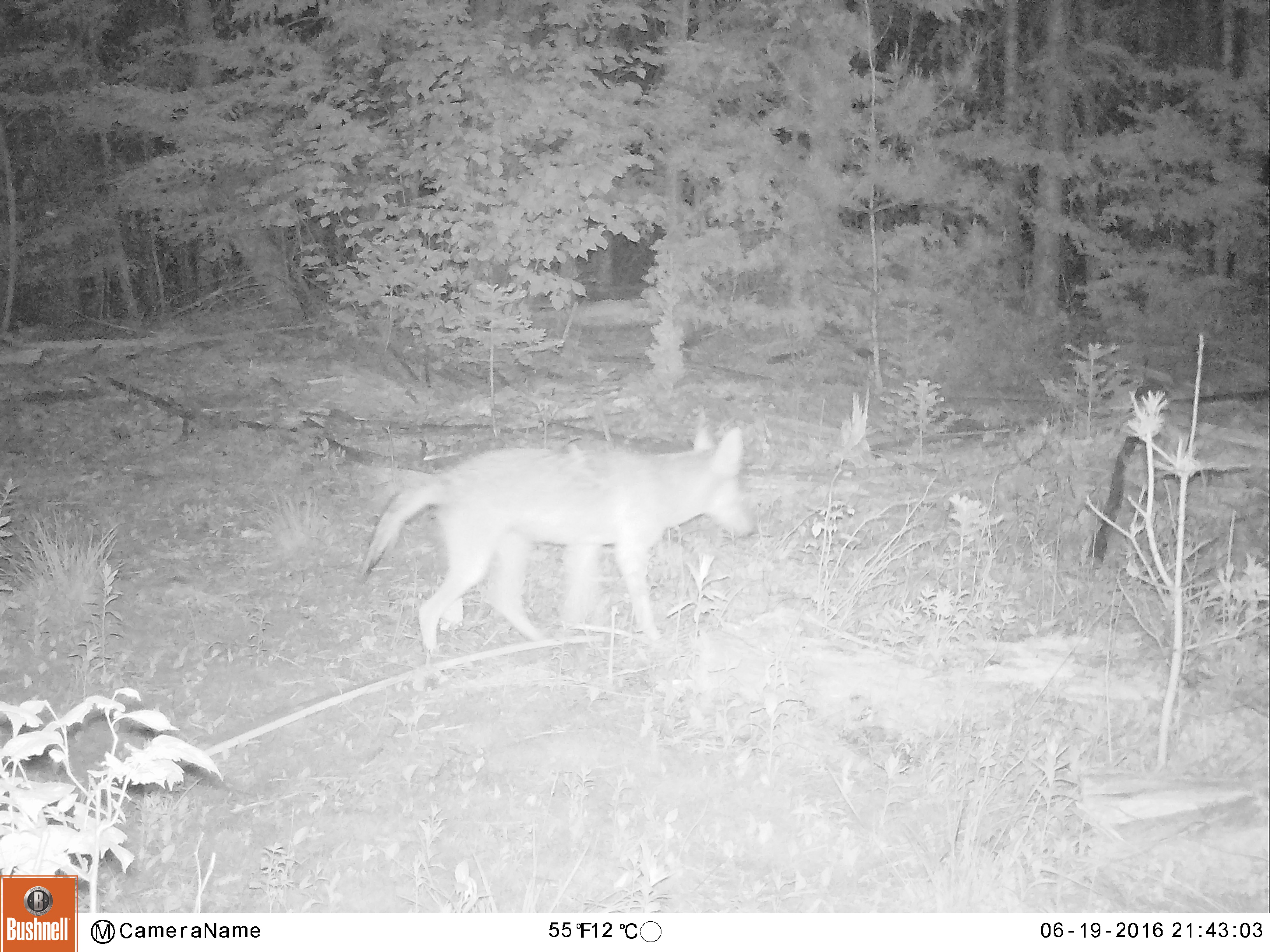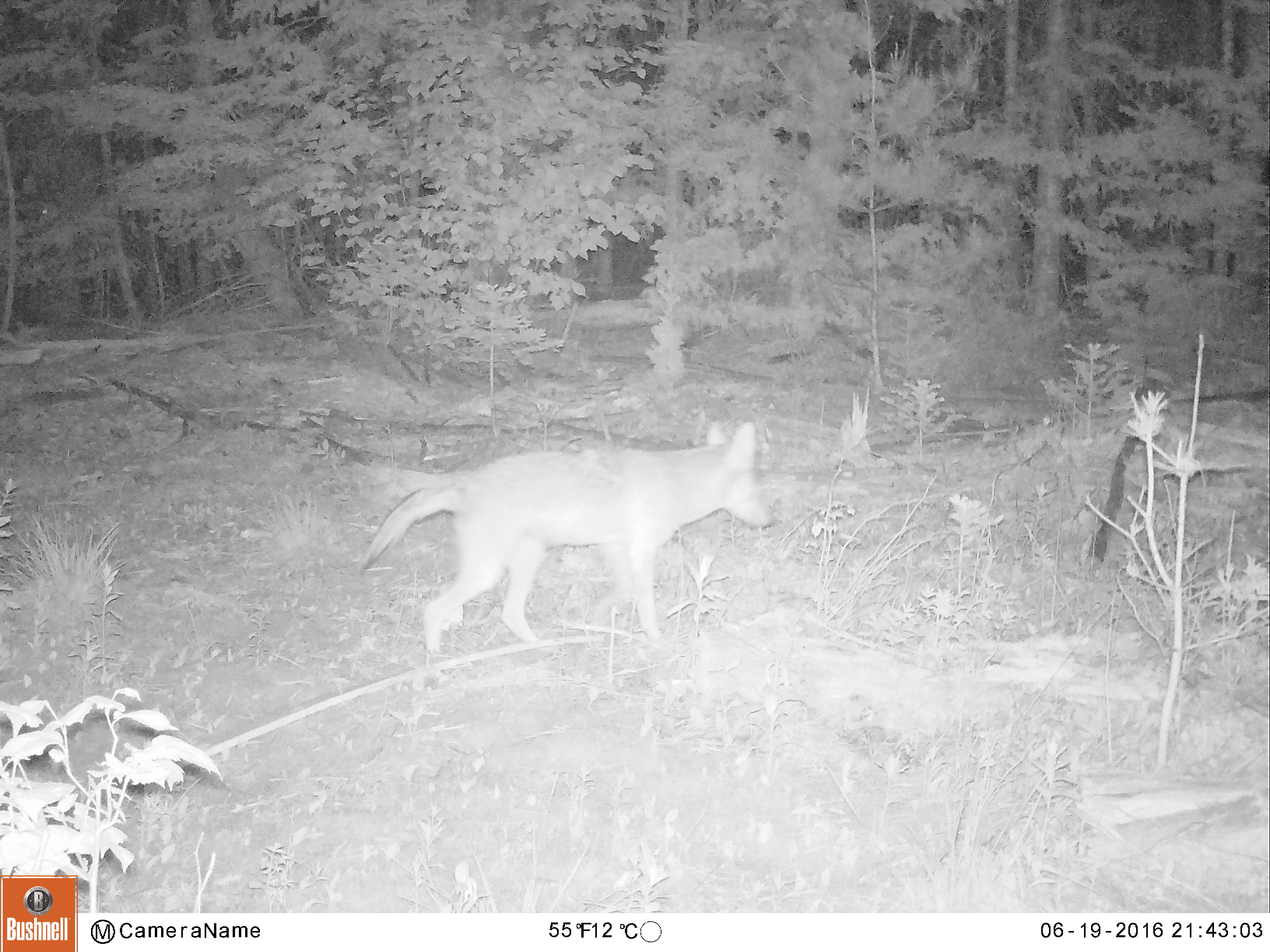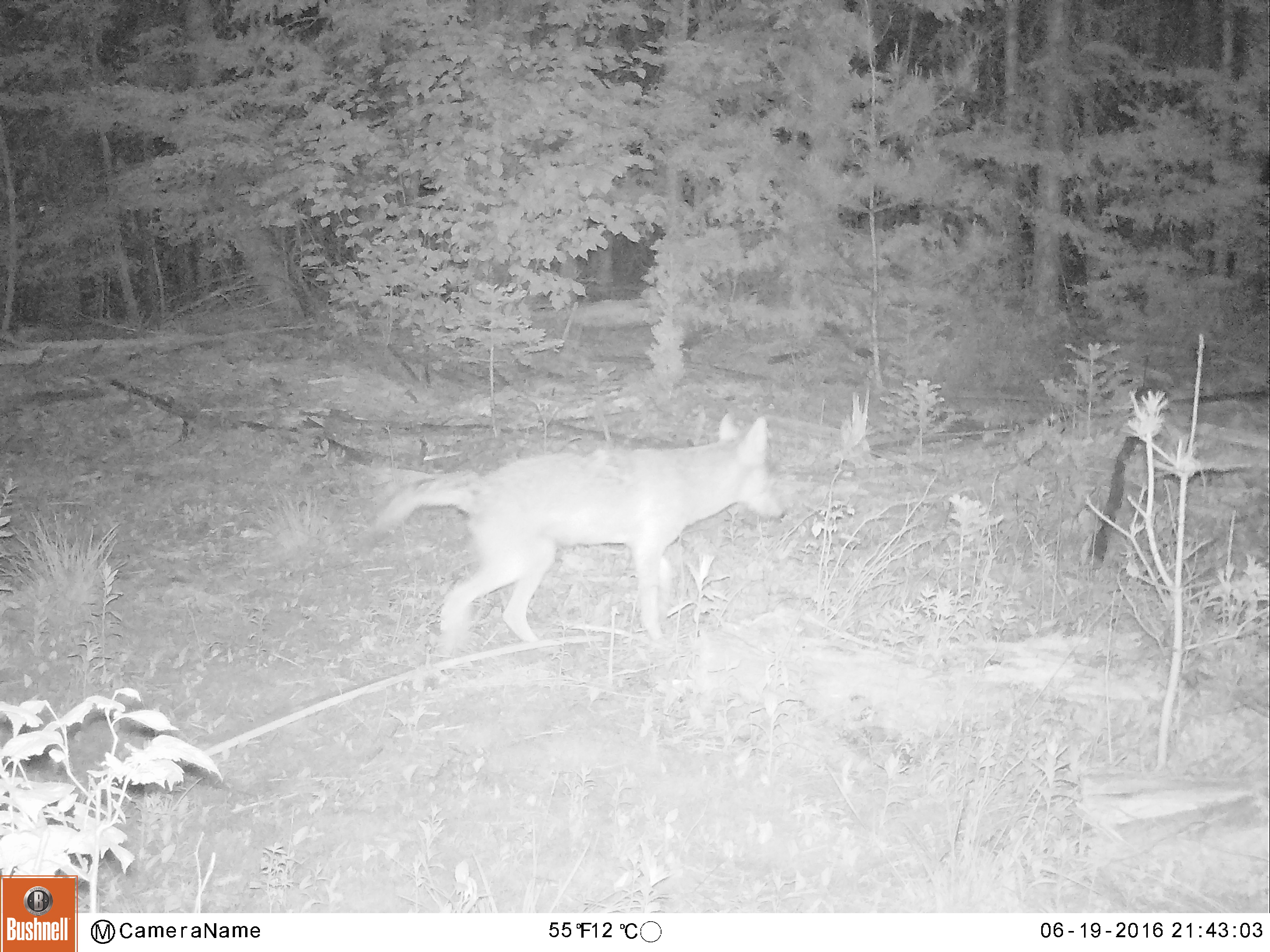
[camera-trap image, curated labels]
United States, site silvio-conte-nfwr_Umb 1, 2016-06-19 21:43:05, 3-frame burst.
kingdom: Animalia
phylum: Chordata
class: Mammalia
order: Carnivora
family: Canidae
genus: Canis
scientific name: Canis latrans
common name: coyote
Coyote (Canis latrans).